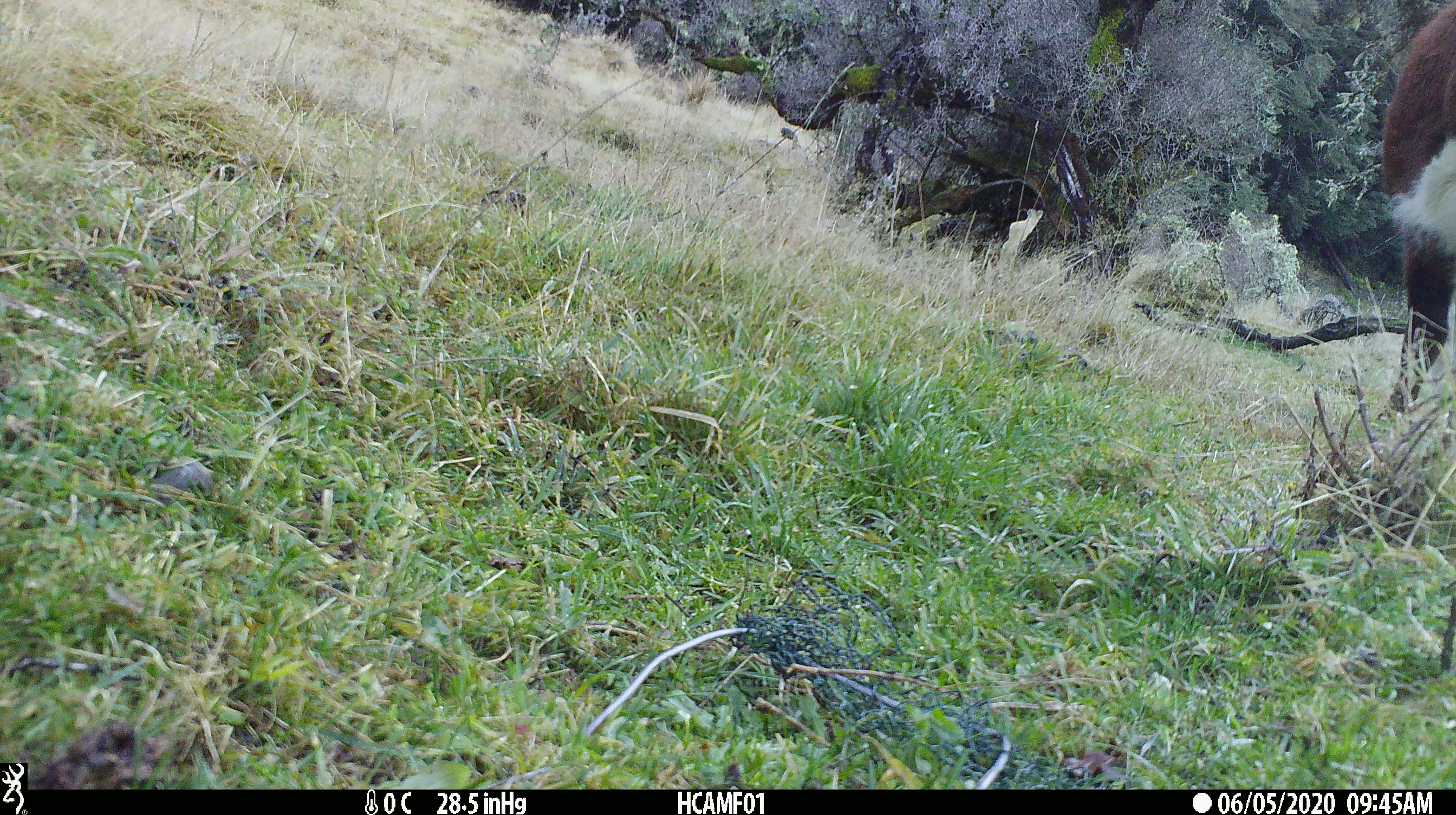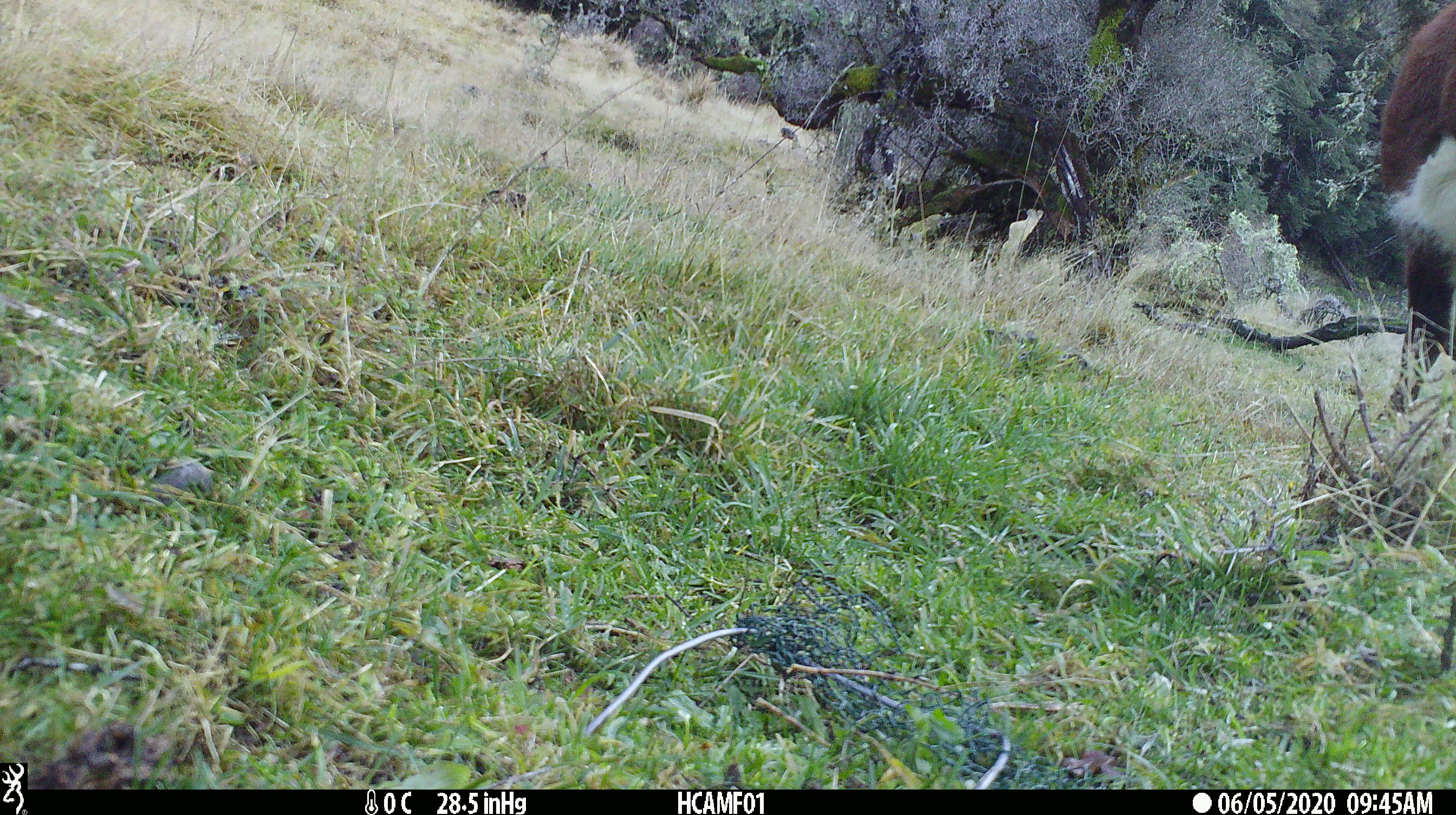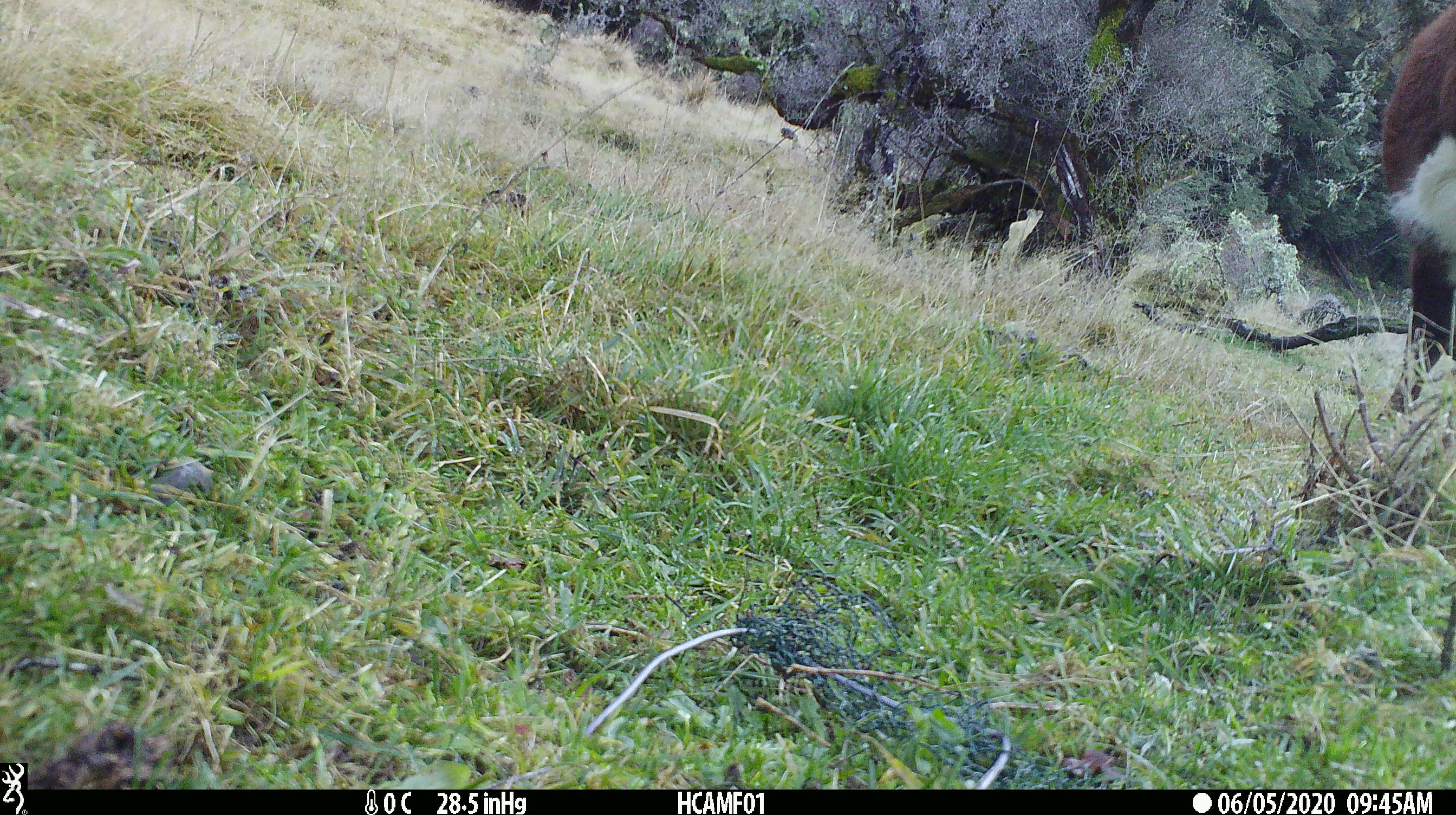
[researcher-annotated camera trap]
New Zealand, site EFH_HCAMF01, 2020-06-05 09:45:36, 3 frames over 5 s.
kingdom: Animalia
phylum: Chordata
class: Mammalia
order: Artiodactyla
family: Bovidae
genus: Bos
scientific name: Bos taurus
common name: domestic cow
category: cow